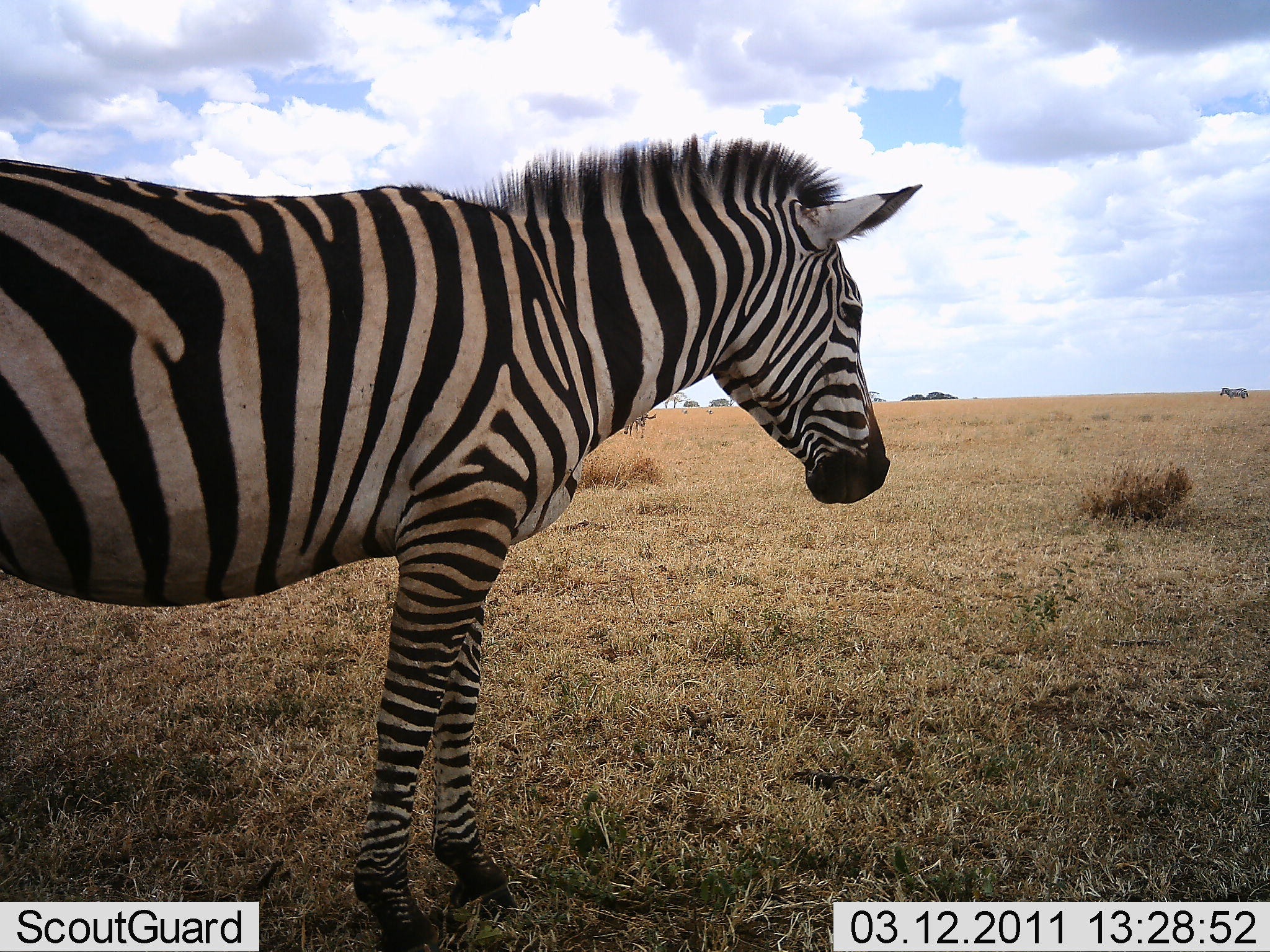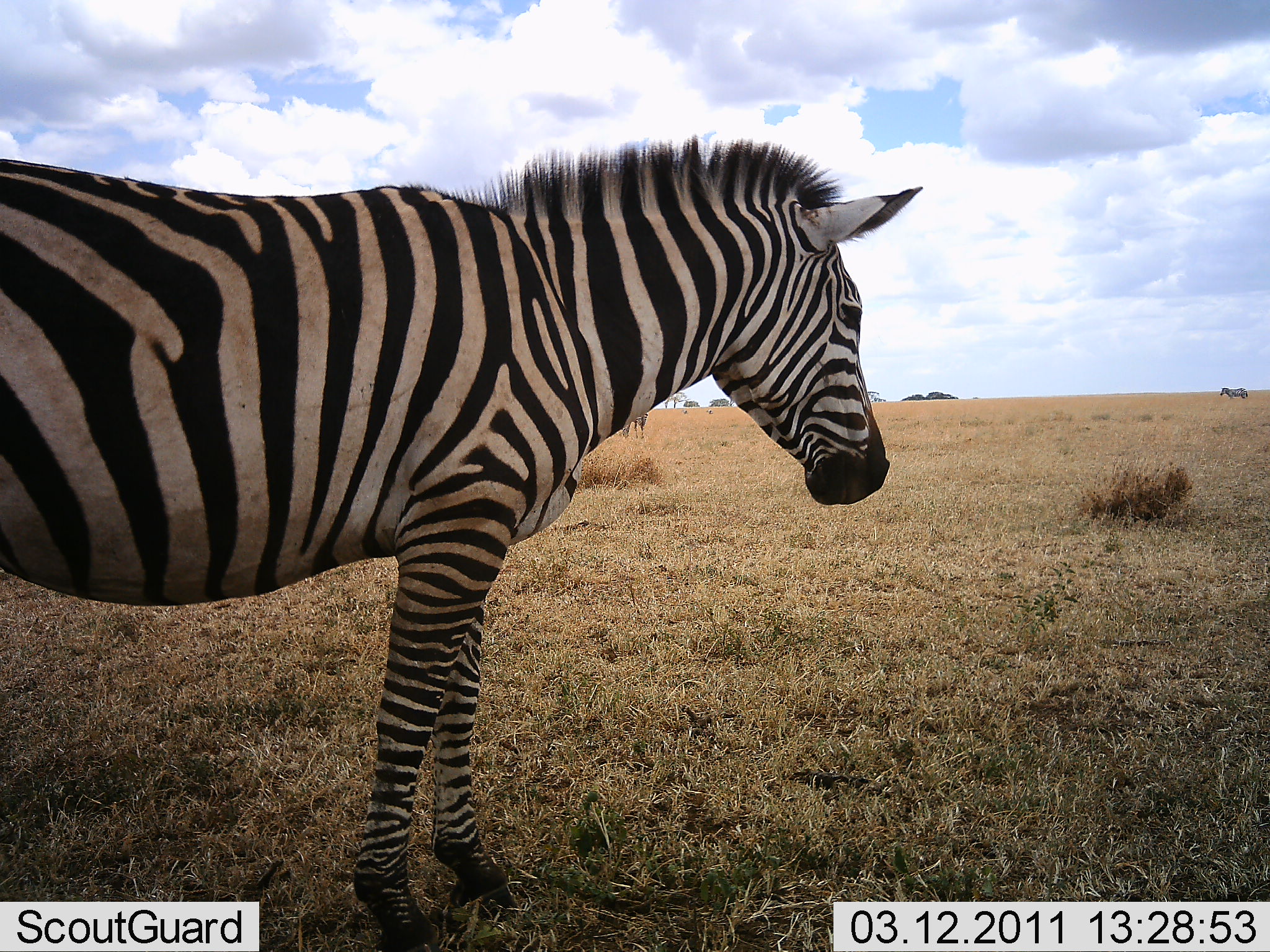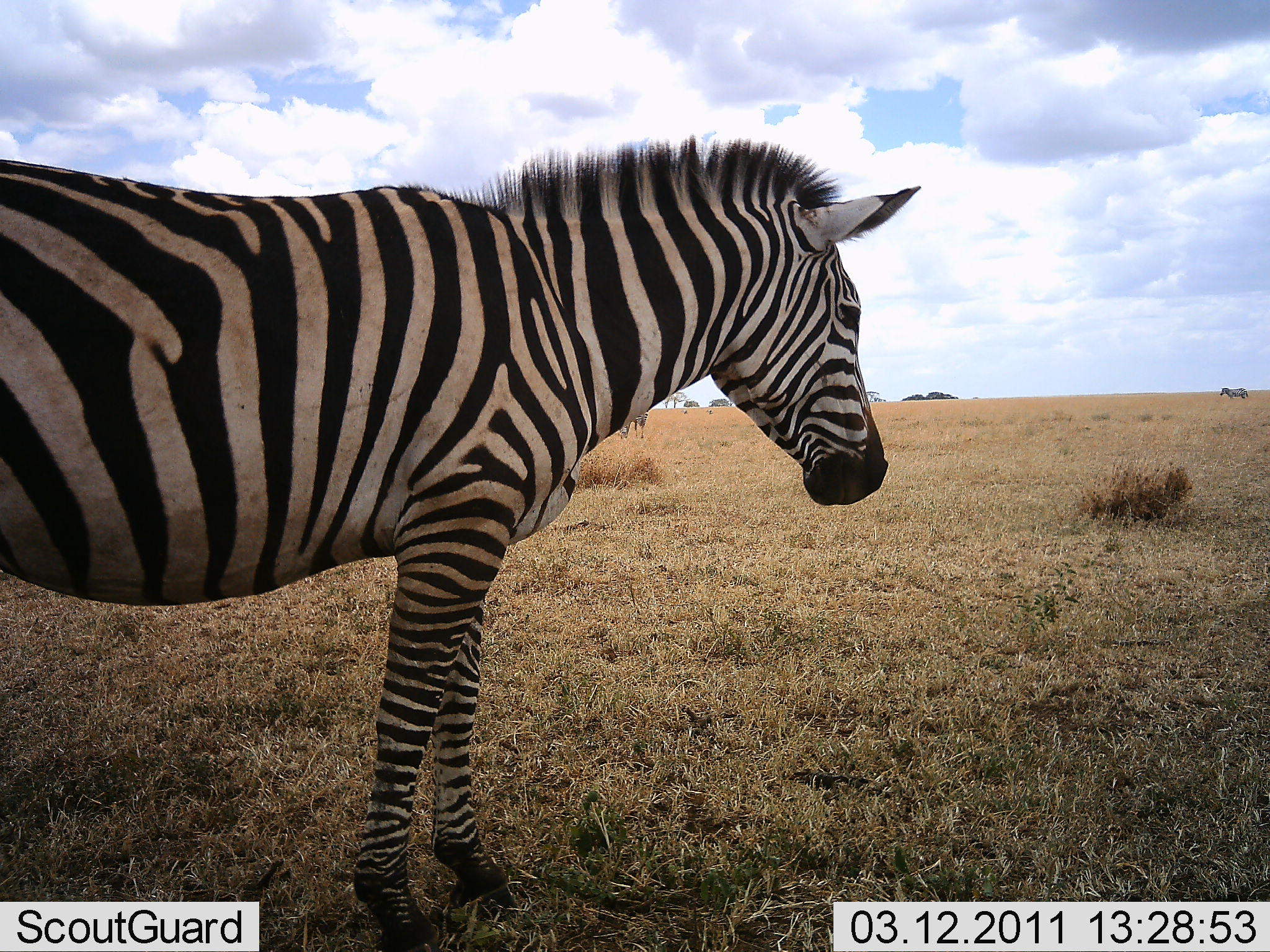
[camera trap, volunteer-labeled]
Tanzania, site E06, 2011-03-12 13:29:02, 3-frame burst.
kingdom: Animalia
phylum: Chordata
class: Mammalia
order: Perissodactyla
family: Equidae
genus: Equus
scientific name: Equus quagga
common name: plains zebra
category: zebra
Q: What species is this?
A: Zebra (plains zebra) (Equus quagga).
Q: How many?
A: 1.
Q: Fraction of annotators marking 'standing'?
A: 100%.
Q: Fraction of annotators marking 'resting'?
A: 0%.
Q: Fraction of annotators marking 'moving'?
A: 0%.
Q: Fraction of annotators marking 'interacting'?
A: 0%.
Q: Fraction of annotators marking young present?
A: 0%.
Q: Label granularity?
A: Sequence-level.